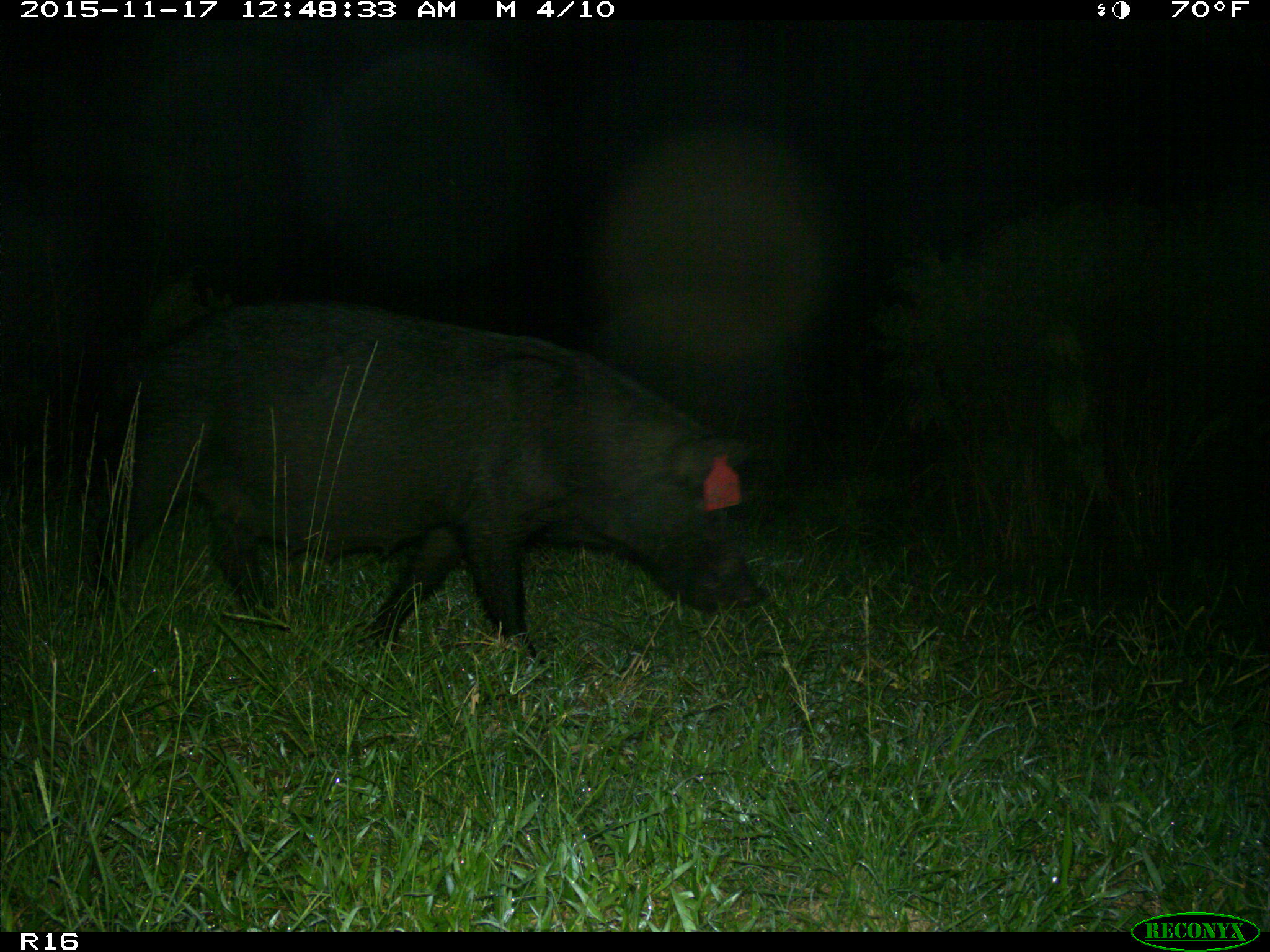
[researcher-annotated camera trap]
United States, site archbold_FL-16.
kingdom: Animalia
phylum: Chordata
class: Mammalia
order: Artiodactyla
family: Suidae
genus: Sus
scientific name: Sus scrofa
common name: wild boar